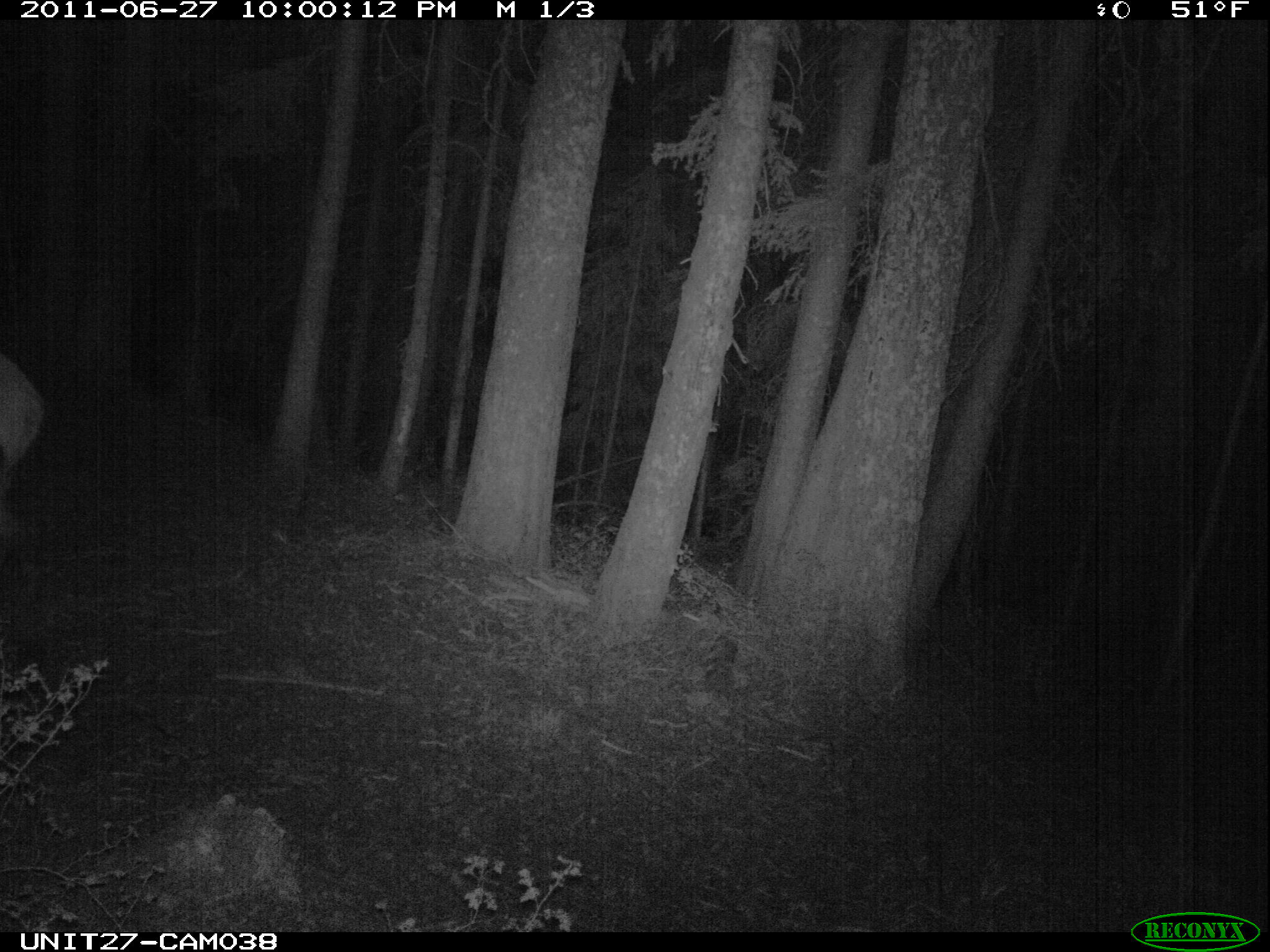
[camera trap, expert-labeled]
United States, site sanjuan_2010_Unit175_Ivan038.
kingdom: Animalia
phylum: Chordata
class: Mammalia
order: Artiodactyla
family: Cervidae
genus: Cervus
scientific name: Cervus elaphus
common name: red deer